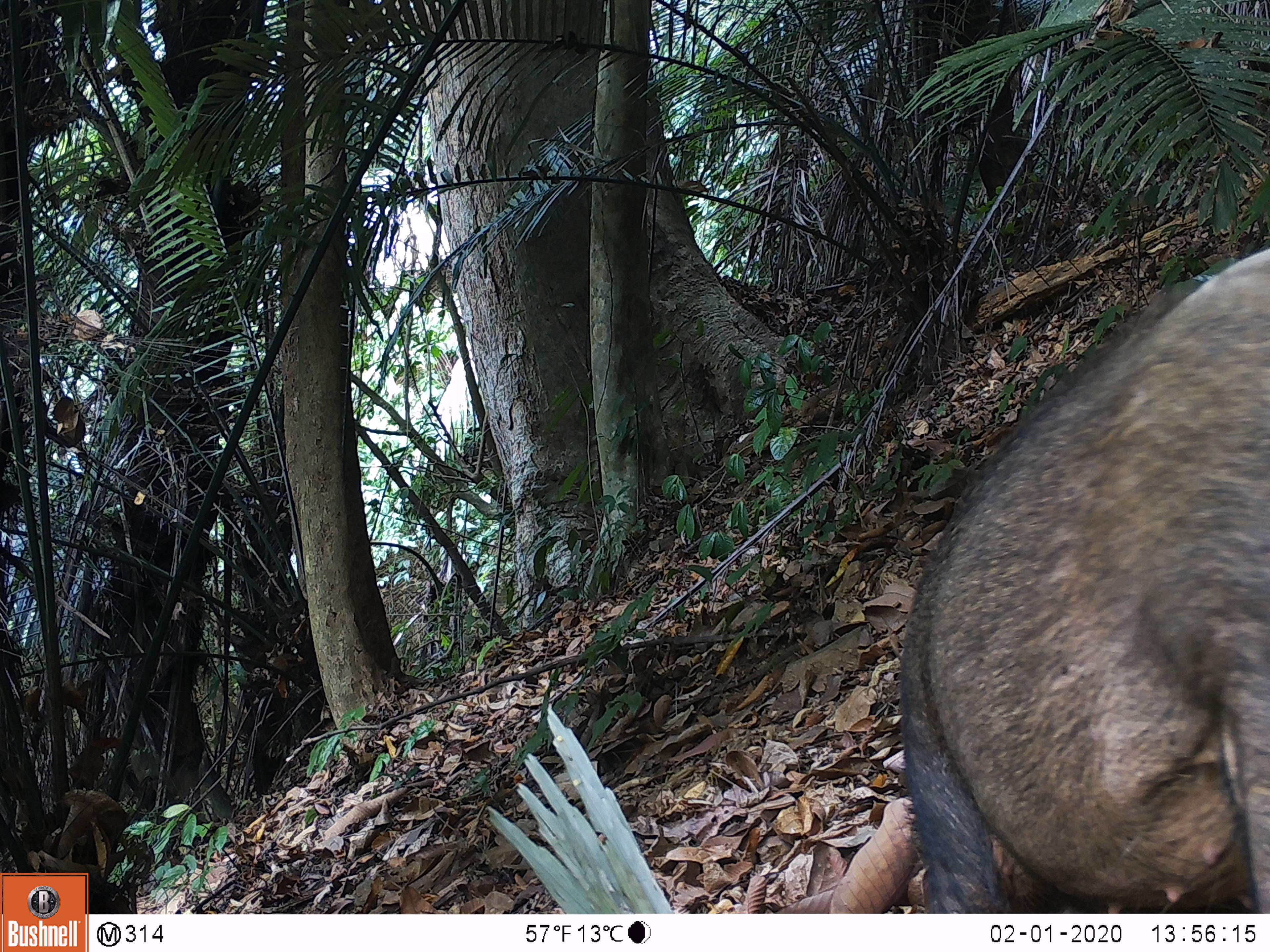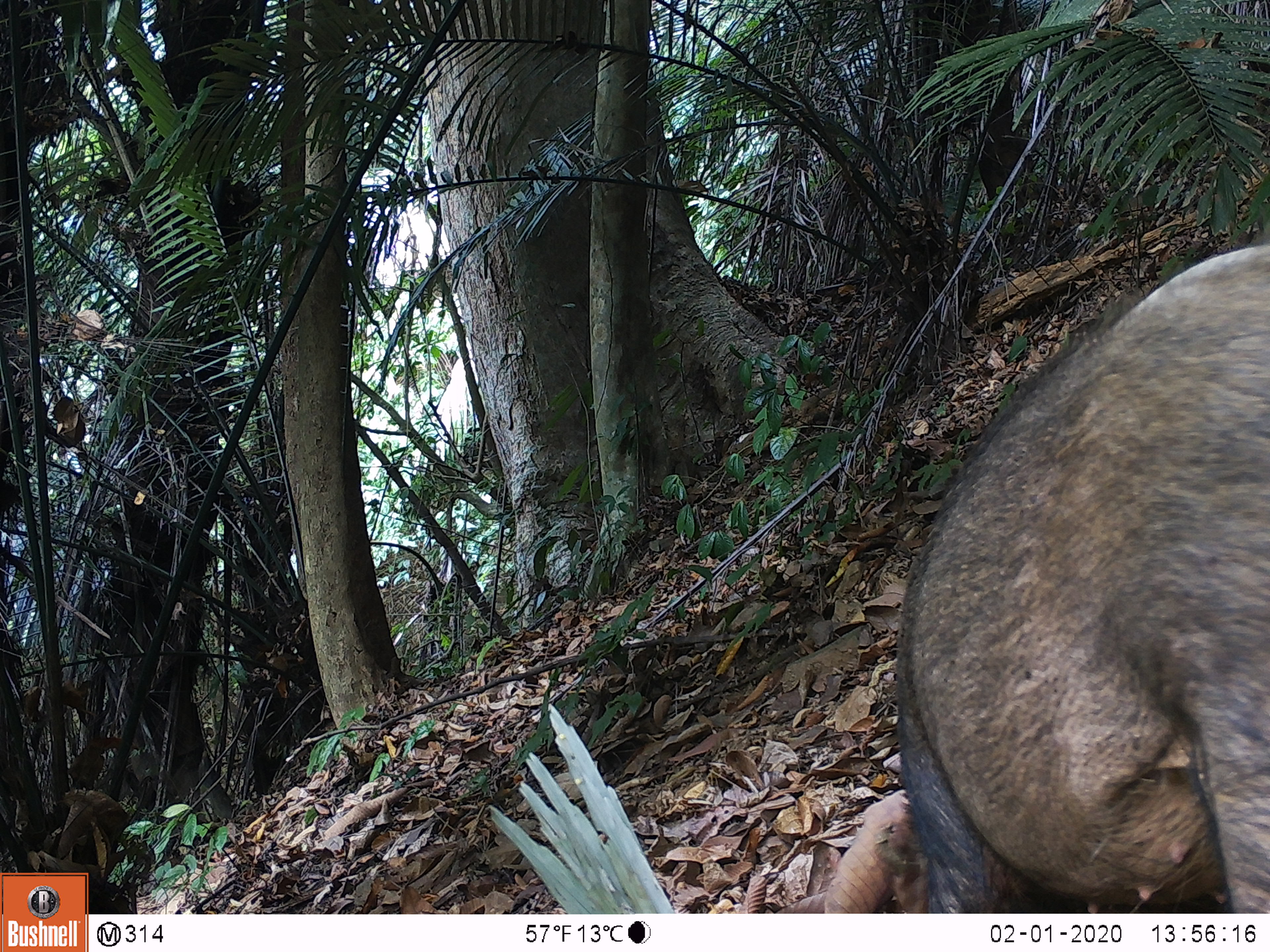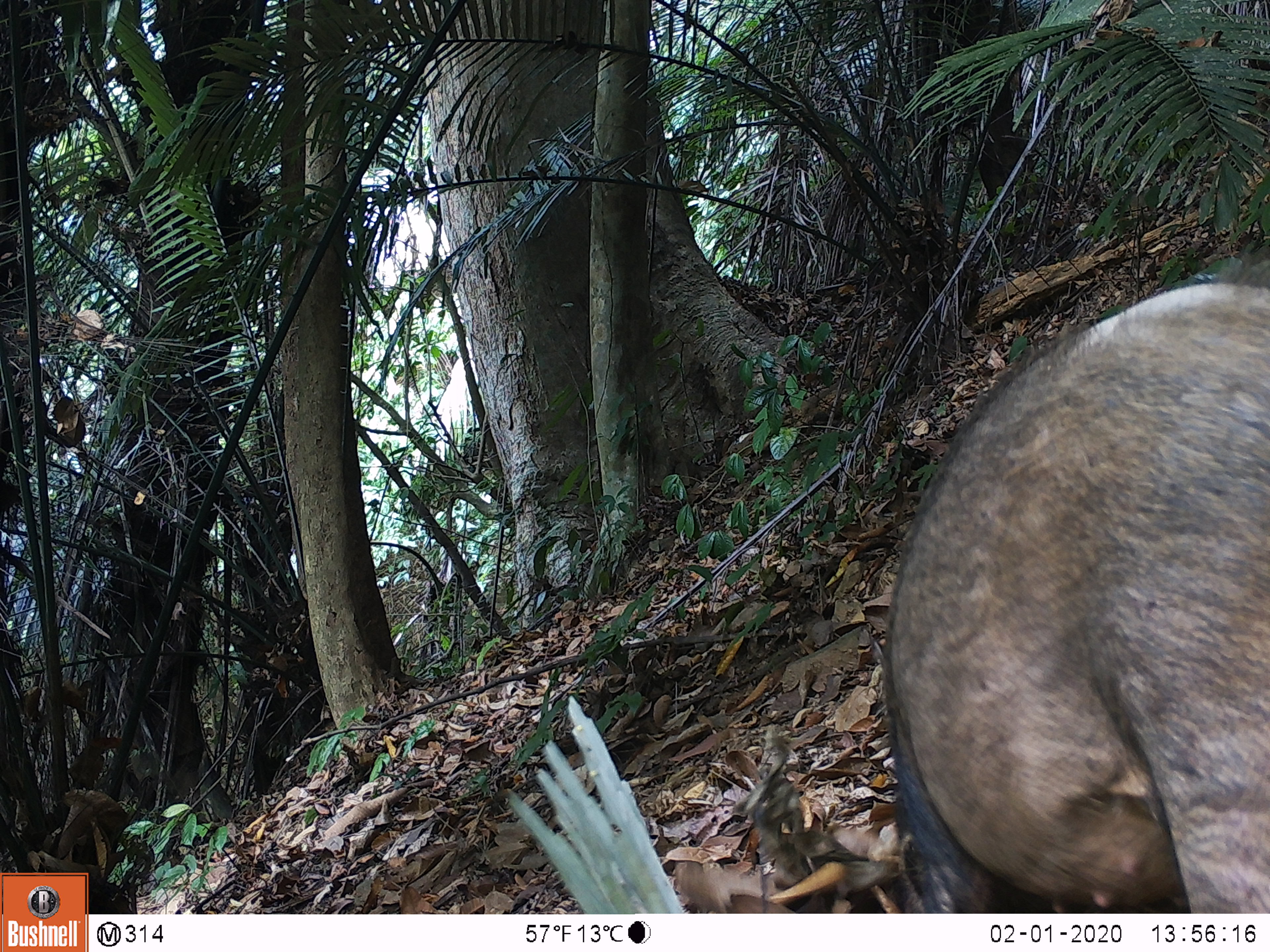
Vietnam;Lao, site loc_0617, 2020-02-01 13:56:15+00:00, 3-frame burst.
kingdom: Animalia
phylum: Chordata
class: Mammalia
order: Artiodactyla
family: Suidae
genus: Sus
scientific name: Sus scrofa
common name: eurasian wild pig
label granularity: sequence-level